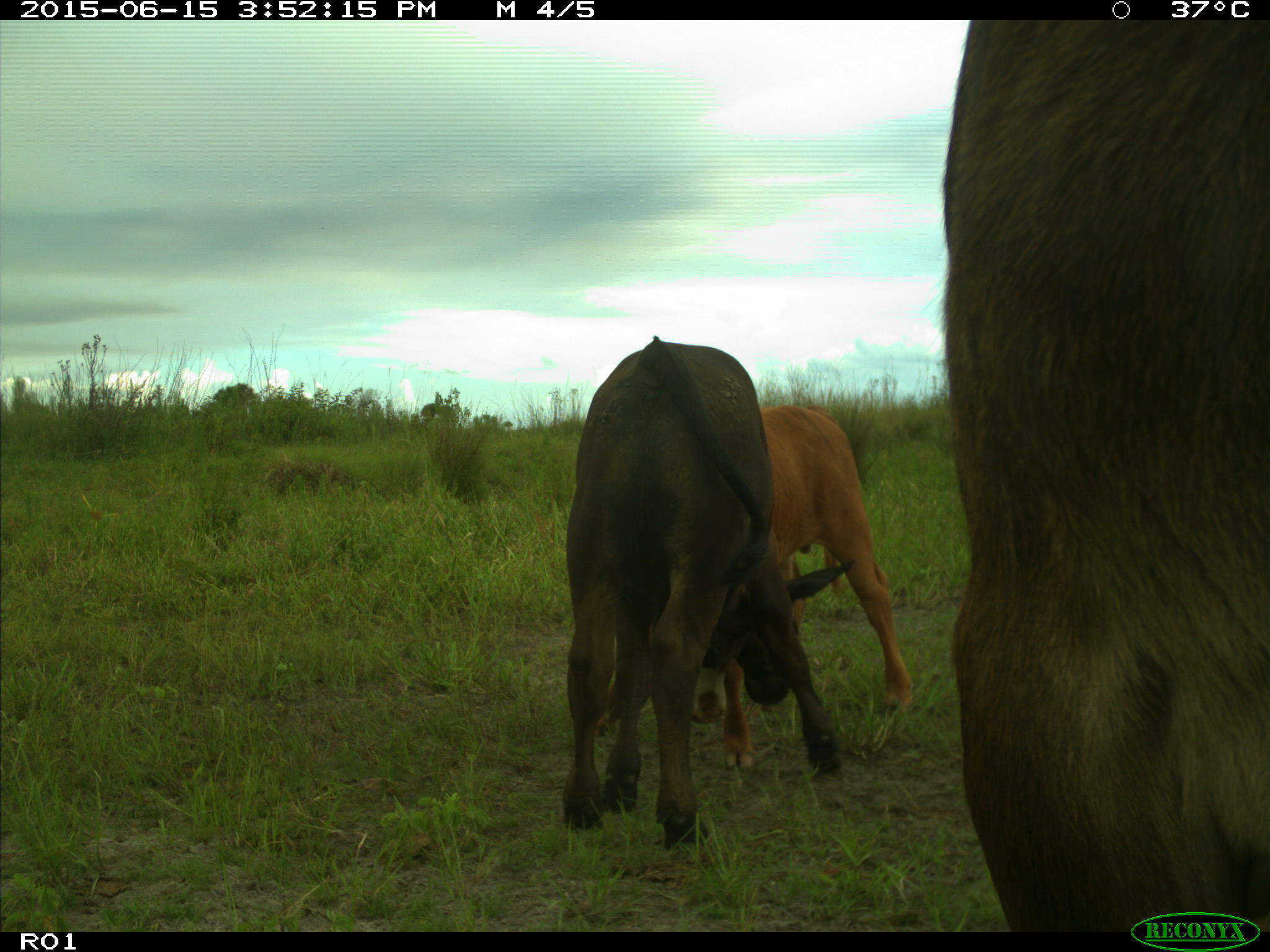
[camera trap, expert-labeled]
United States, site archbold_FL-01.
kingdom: Animalia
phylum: Chordata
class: Mammalia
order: Artiodactyla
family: Bovidae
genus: Bos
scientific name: Bos taurus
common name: domestic cow